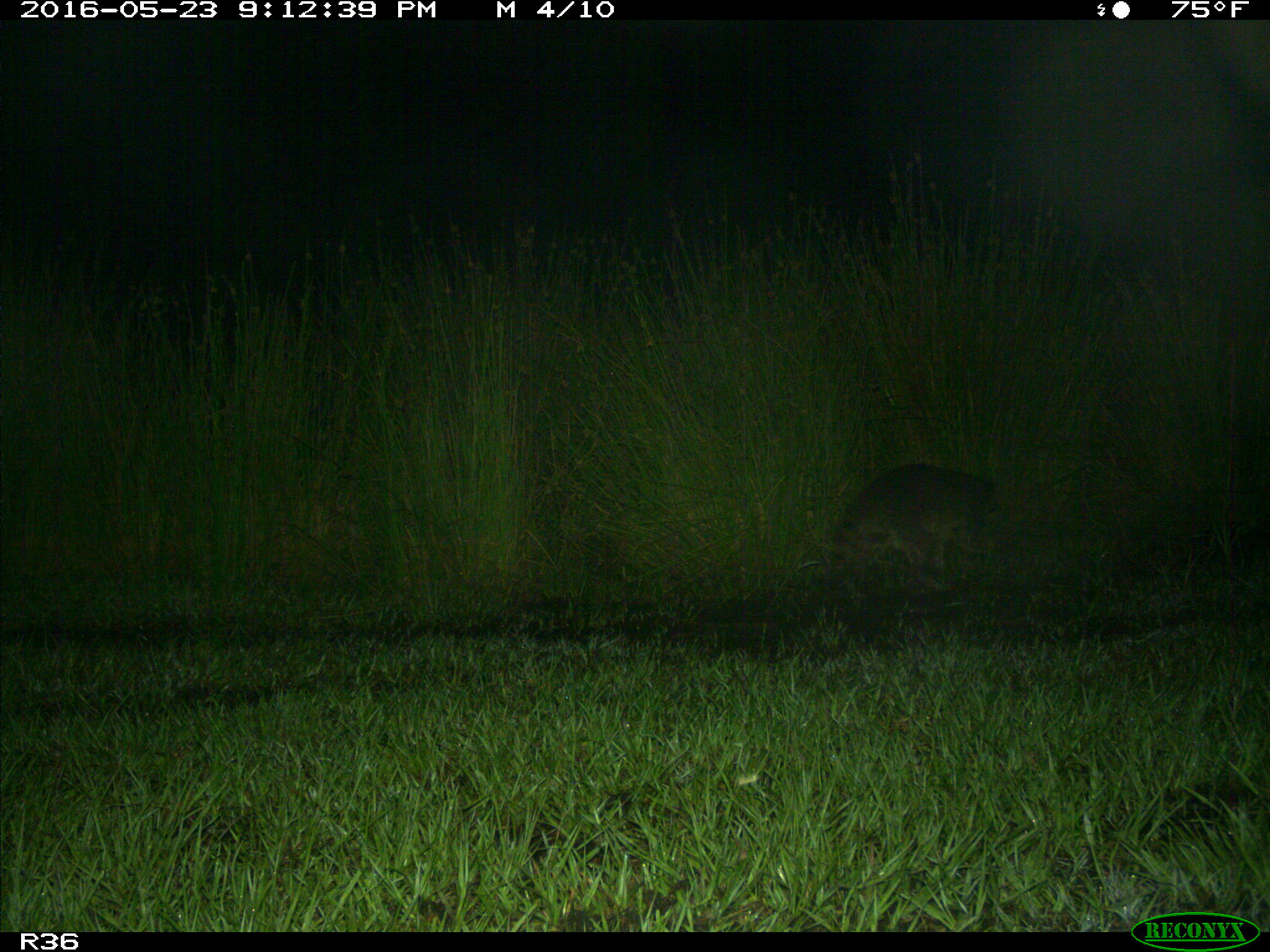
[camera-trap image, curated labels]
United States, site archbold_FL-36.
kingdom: Animalia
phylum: Chordata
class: Mammalia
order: Carnivora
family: Procyonidae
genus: Procyon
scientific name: Procyon lotor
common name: common raccoon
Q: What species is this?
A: Procyon lotor (common raccoon).